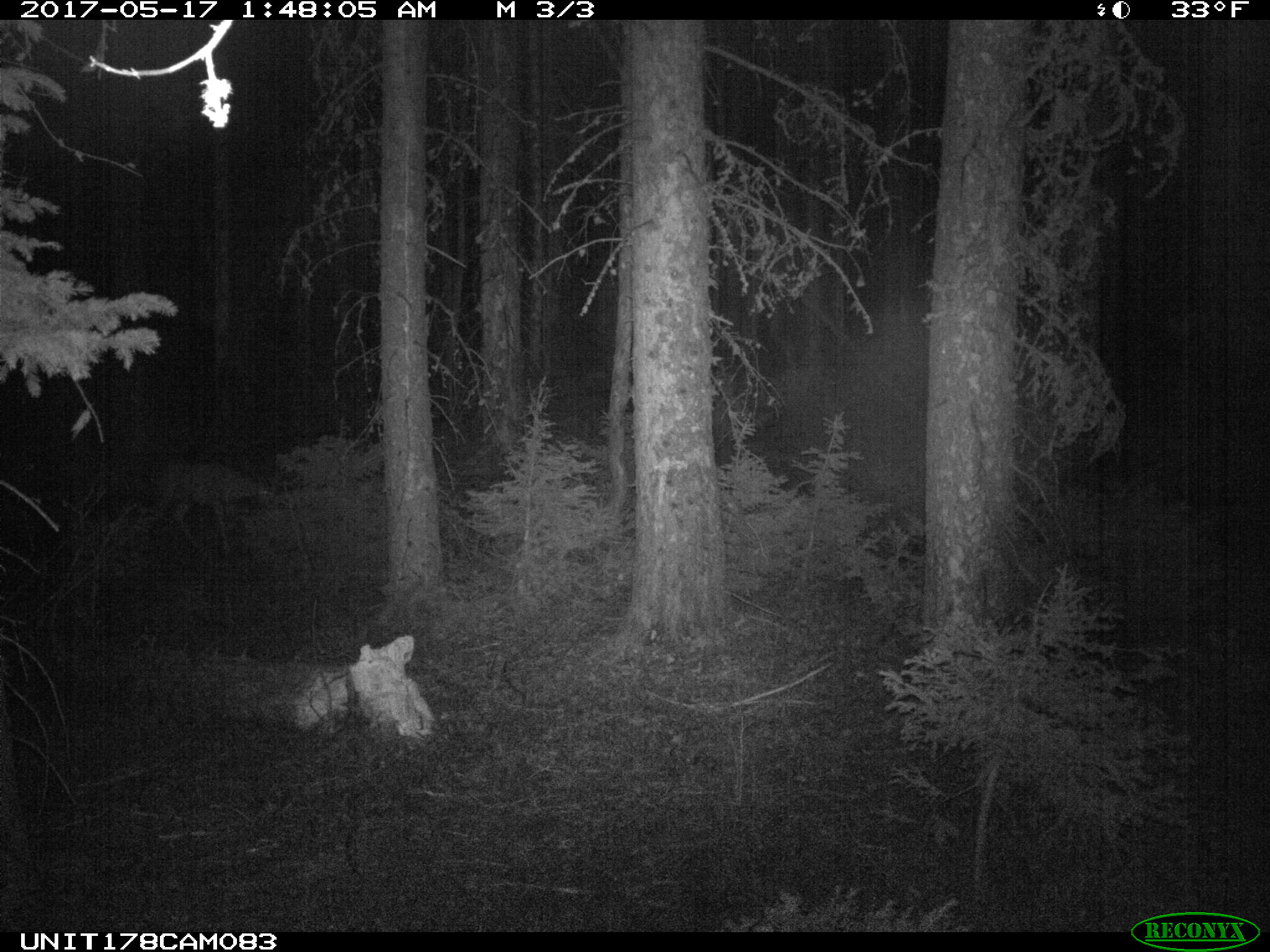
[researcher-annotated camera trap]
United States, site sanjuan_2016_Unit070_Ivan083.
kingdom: Animalia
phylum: Chordata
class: Mammalia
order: Artiodactyla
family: Cervidae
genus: Odocoileus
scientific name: Odocoileus hemionus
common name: mule deer